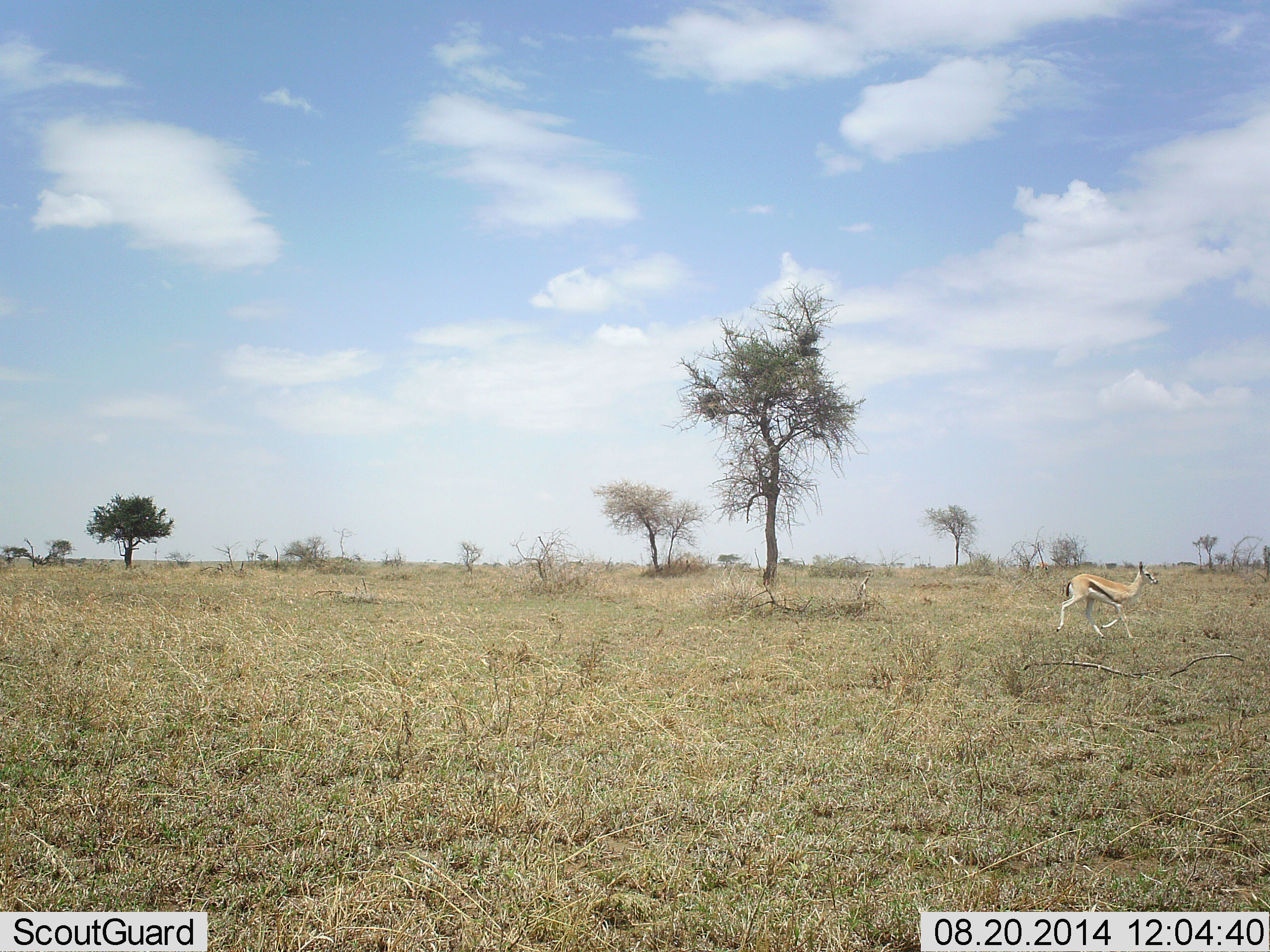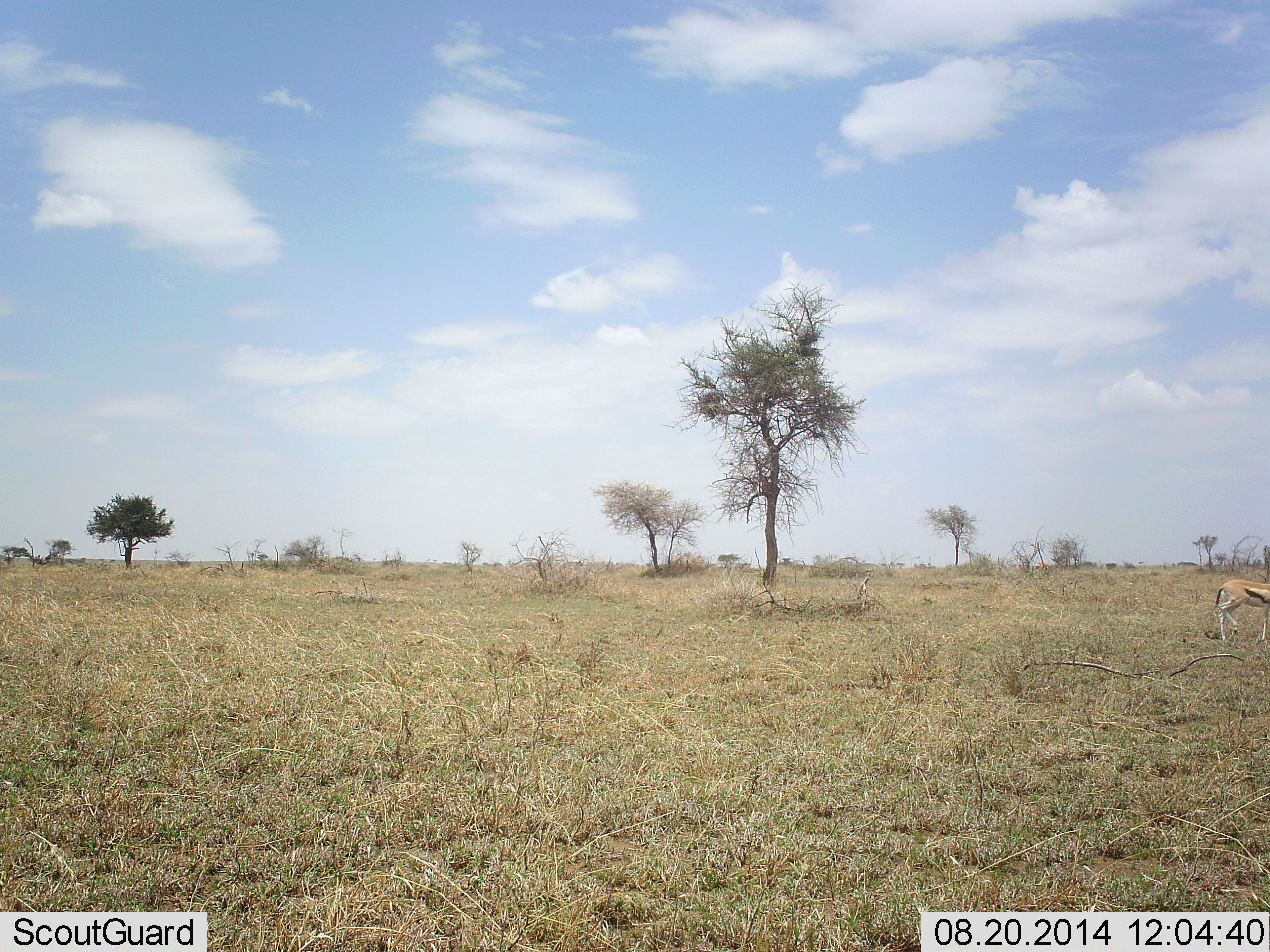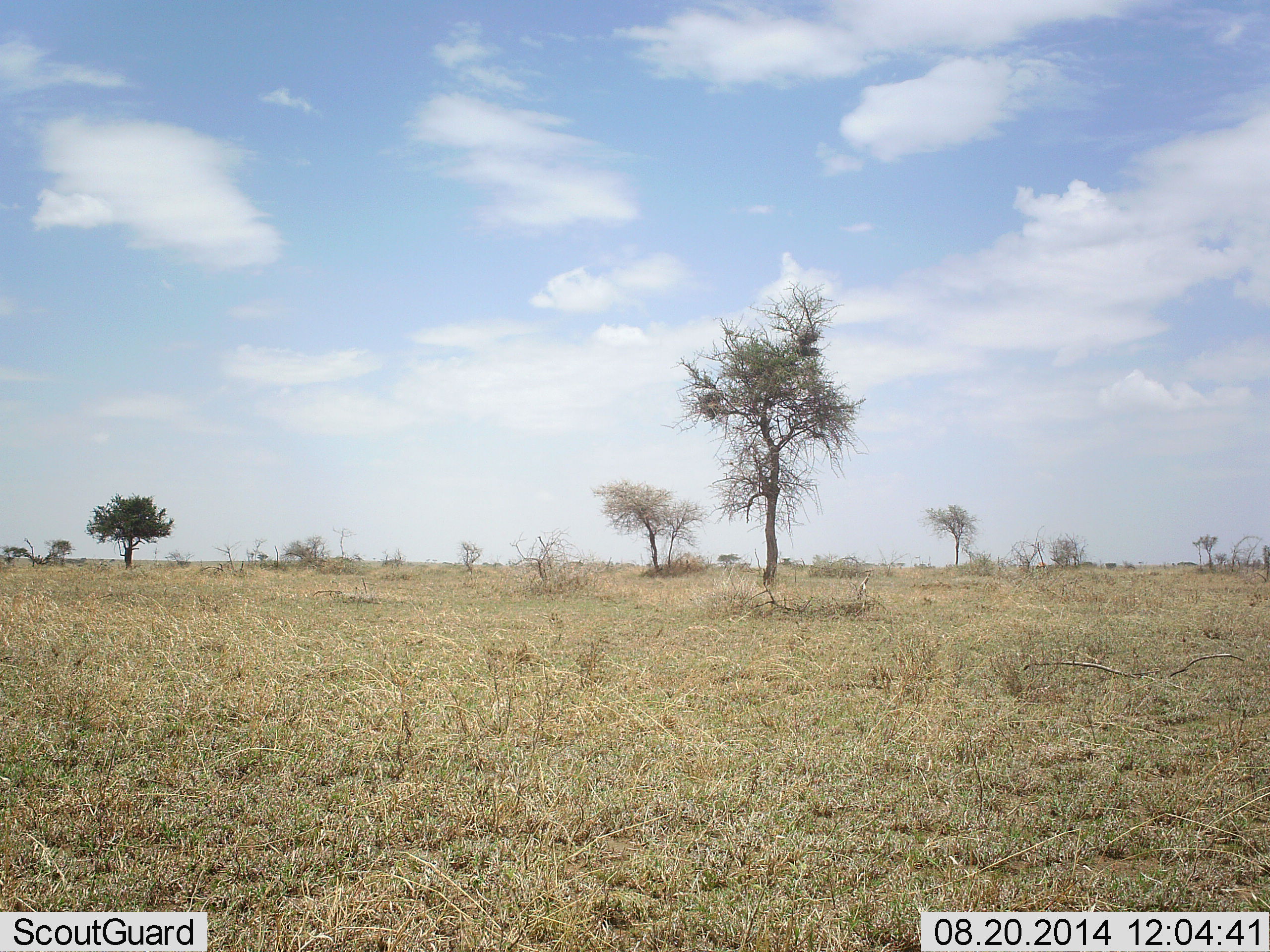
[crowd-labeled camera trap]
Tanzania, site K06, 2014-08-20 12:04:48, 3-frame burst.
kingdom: Animalia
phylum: Chordata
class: Mammalia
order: Artiodactyla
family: Bovidae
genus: Eudorcas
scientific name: Eudorcas thomsonii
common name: thomson's gazelle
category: gazellethomsons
Gazellethomsons (thomson's gazelle) (Eudorcas thomsonii), count 1. Behavior (volunteer vote fractions): standing 40%, resting 0%, moving 60%, interacting 0%. Young present (vote fraction): 0%. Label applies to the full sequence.